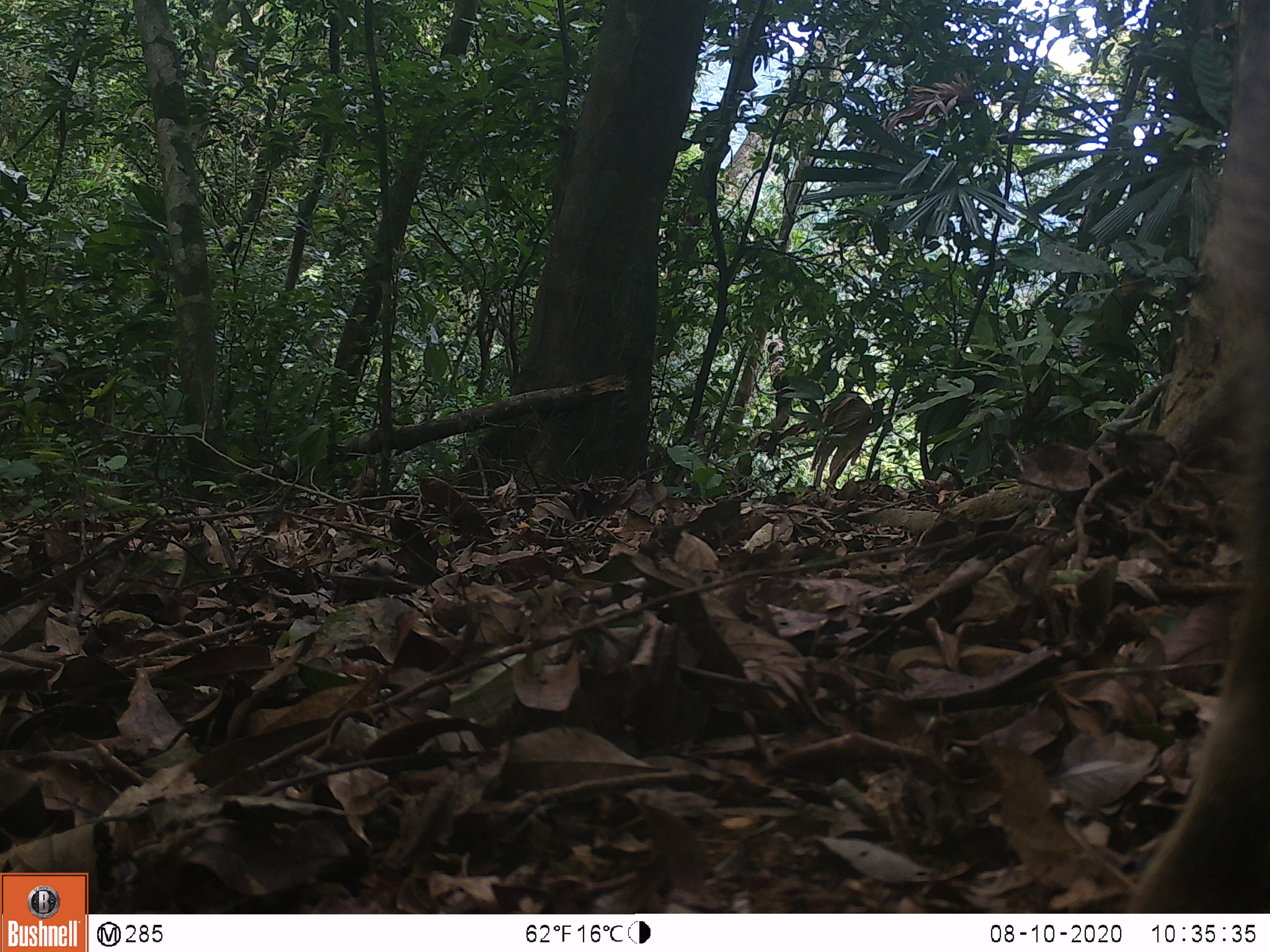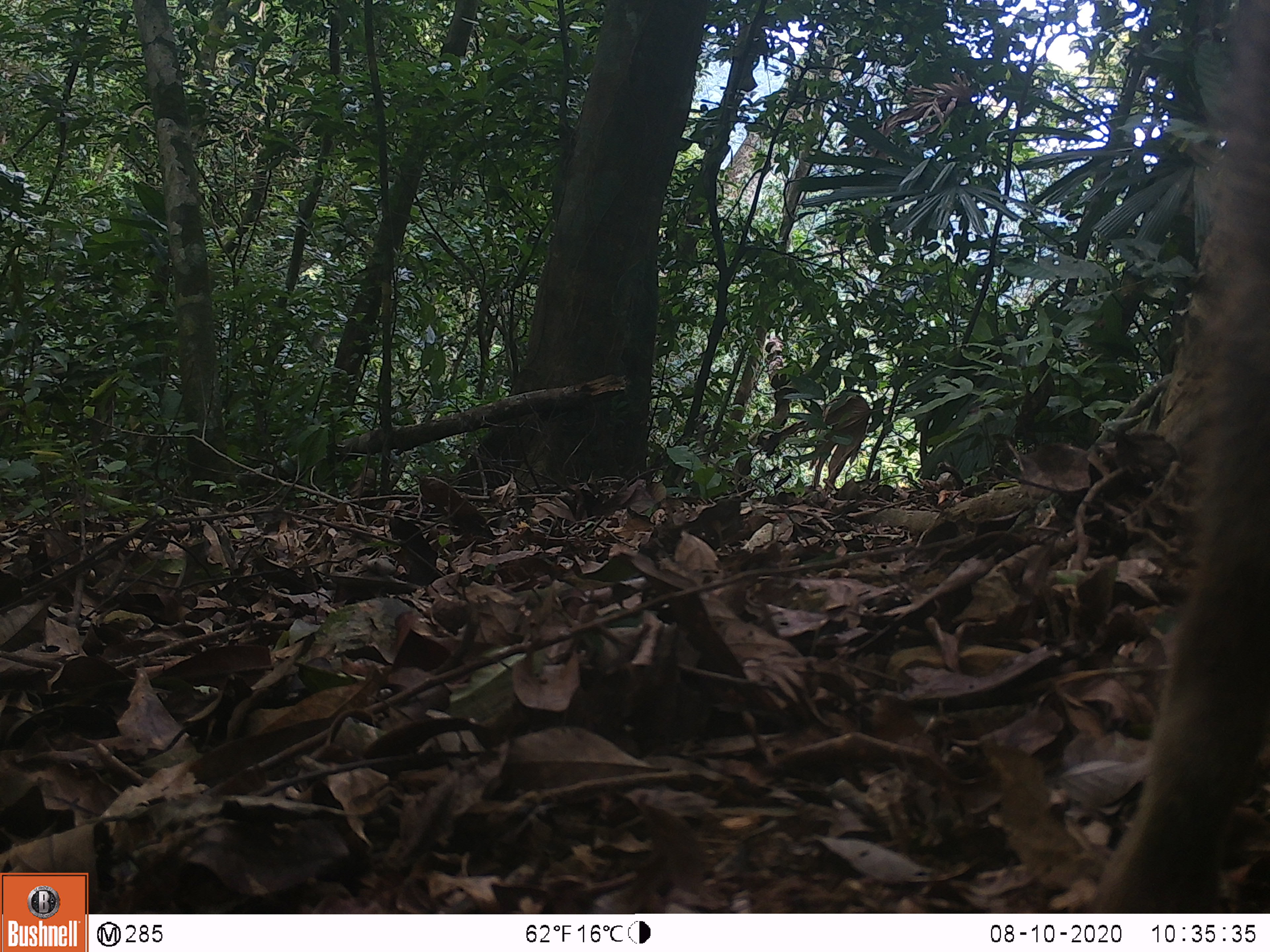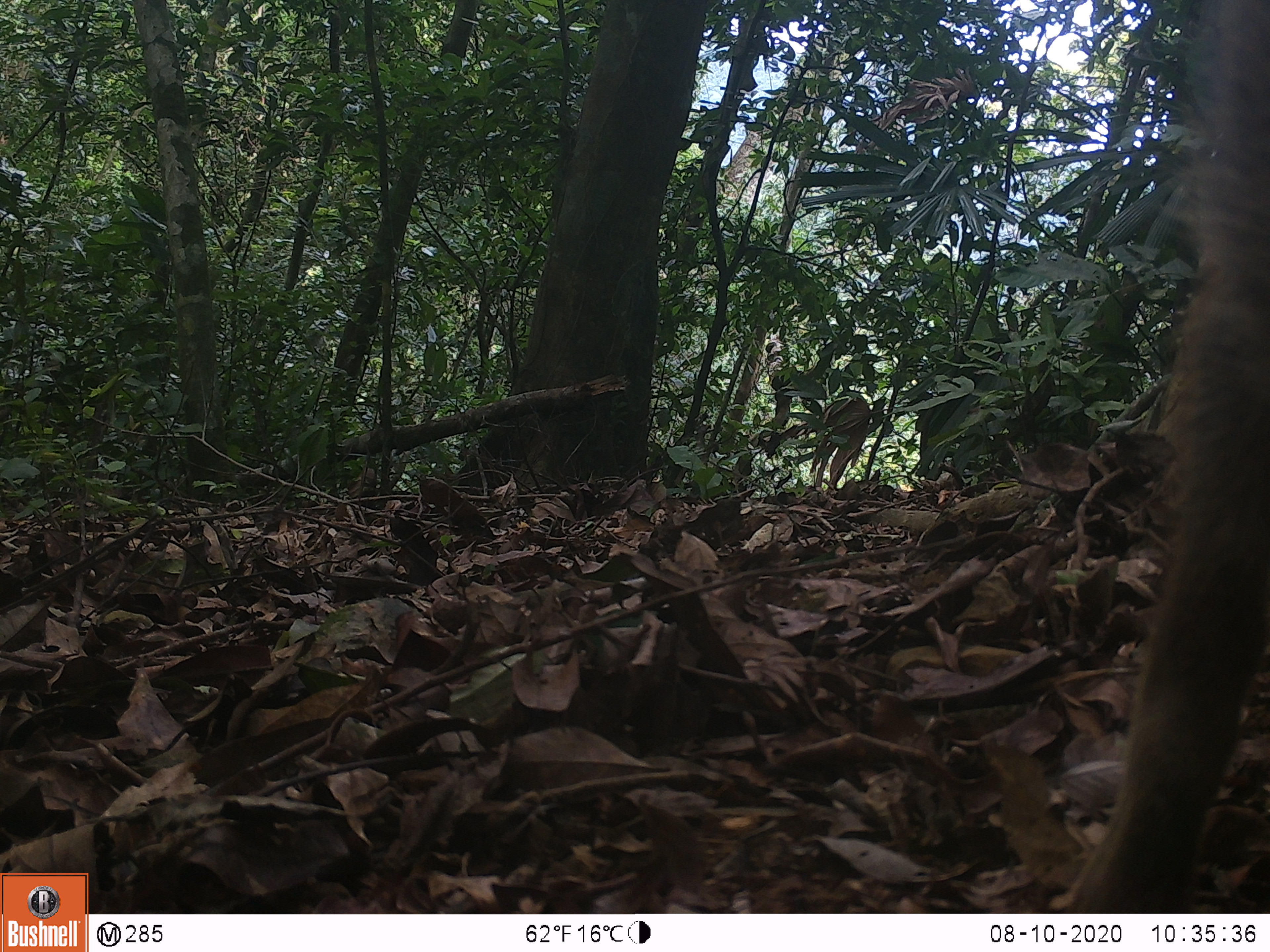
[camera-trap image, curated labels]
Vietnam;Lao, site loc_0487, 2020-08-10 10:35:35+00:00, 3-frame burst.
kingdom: Animalia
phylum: Chordata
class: Mammalia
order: Artiodactyla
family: Suidae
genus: Sus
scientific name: Sus scrofa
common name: eurasian wild pig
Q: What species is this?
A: Eurasian wild pig (Sus scrofa).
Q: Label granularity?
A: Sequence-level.